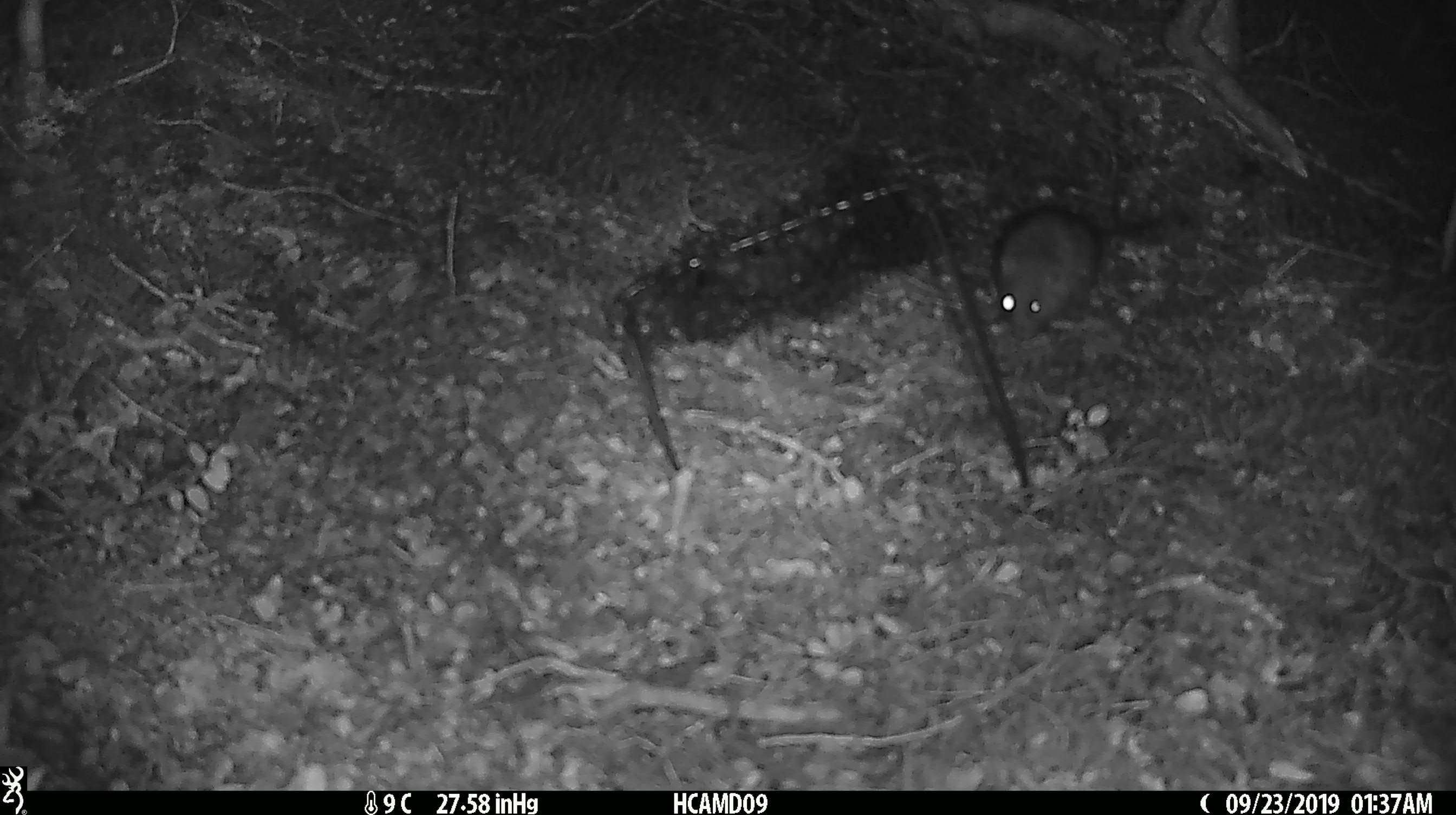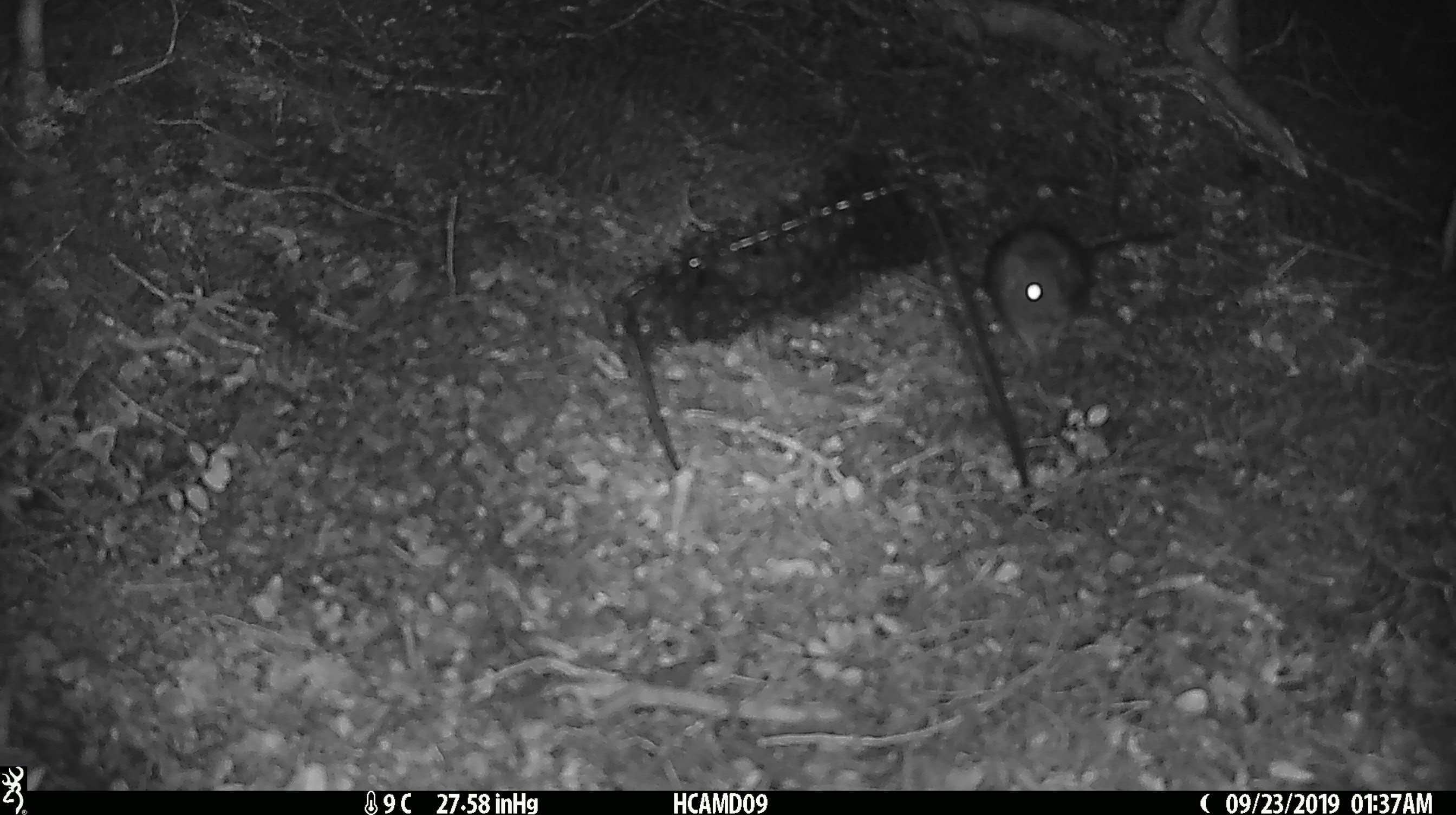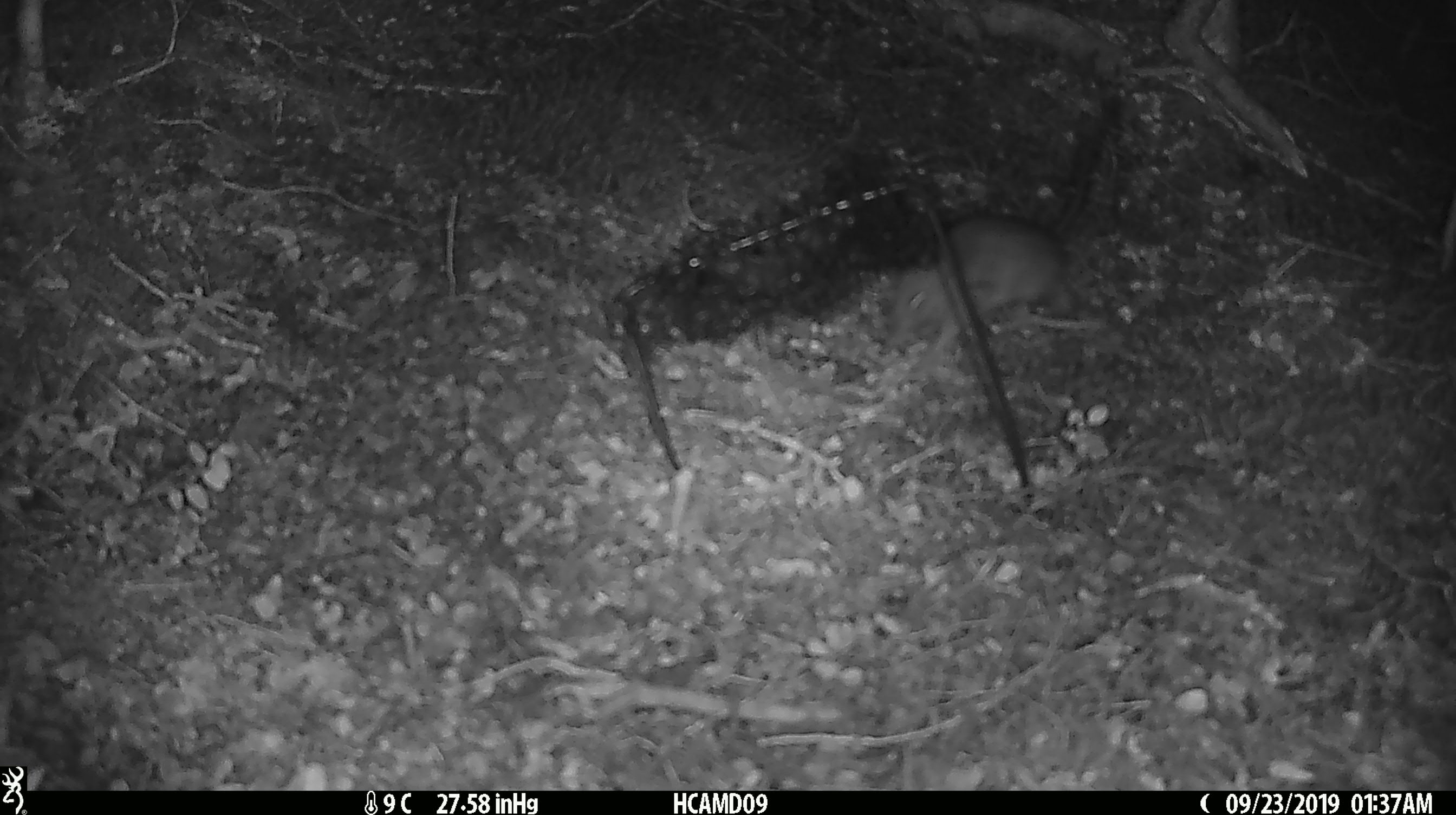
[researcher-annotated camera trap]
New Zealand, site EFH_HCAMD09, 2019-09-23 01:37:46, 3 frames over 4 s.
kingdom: Animalia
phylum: Chordata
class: Mammalia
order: Rodentia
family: Muridae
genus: Rattus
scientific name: Rattus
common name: rat